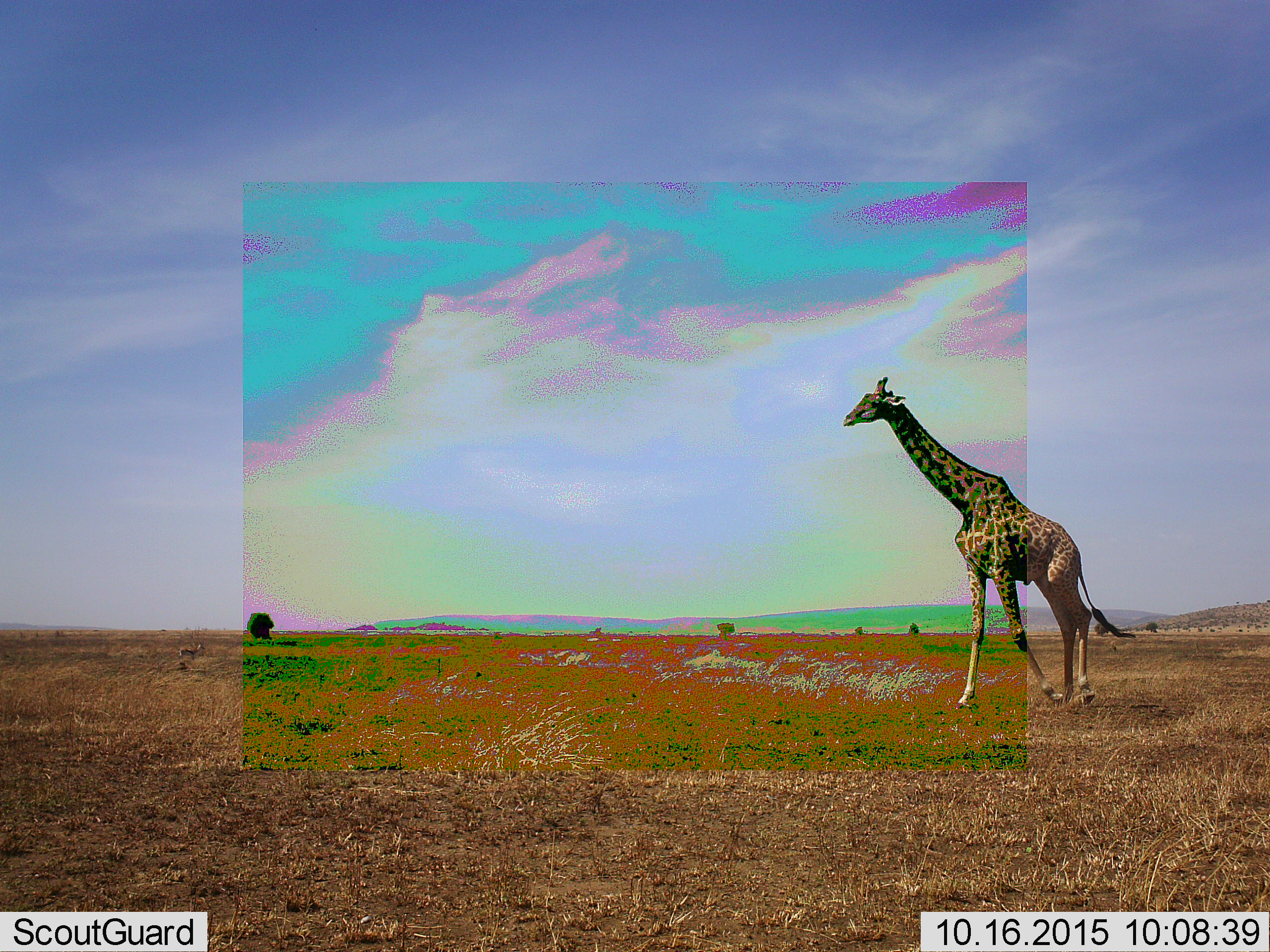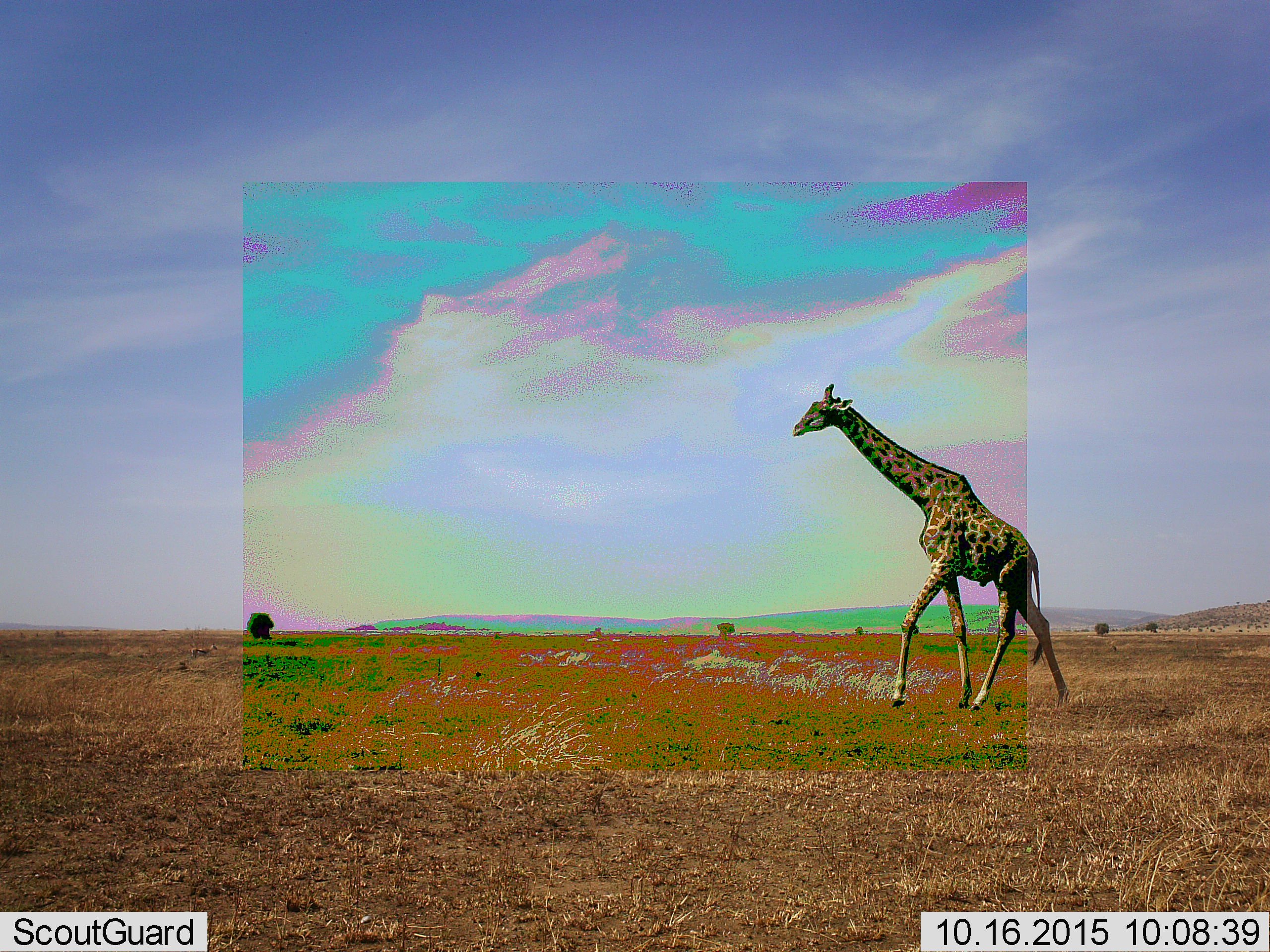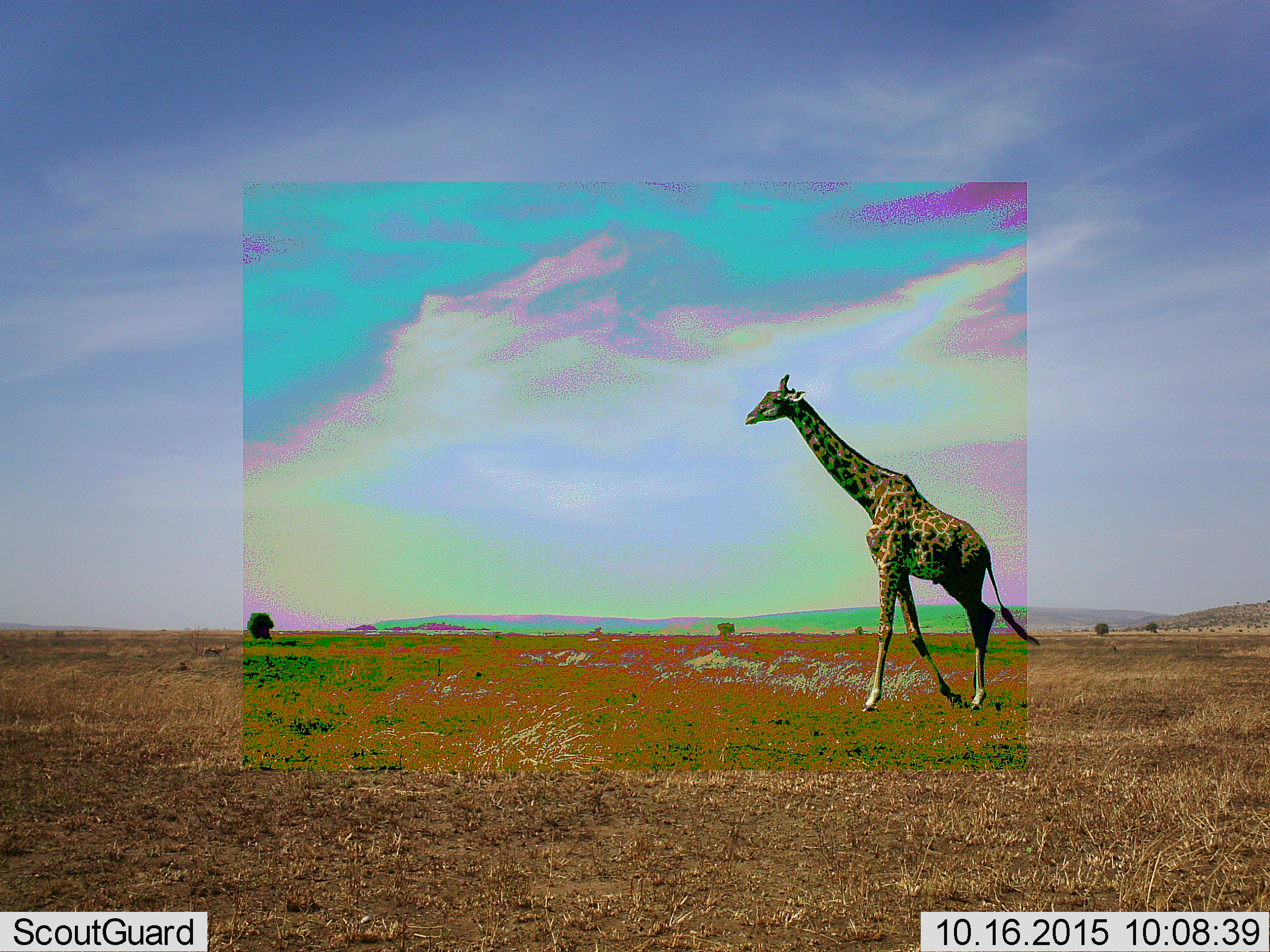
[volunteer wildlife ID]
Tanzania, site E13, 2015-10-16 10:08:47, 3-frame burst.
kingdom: Animalia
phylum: Chordata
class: Mammalia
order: Artiodactyla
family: Giraffidae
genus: Giraffa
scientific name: Giraffa camelopardalis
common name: giraffe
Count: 1.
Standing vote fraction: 0%.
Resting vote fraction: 0%.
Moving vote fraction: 100%.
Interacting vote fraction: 0%.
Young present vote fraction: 0%.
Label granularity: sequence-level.